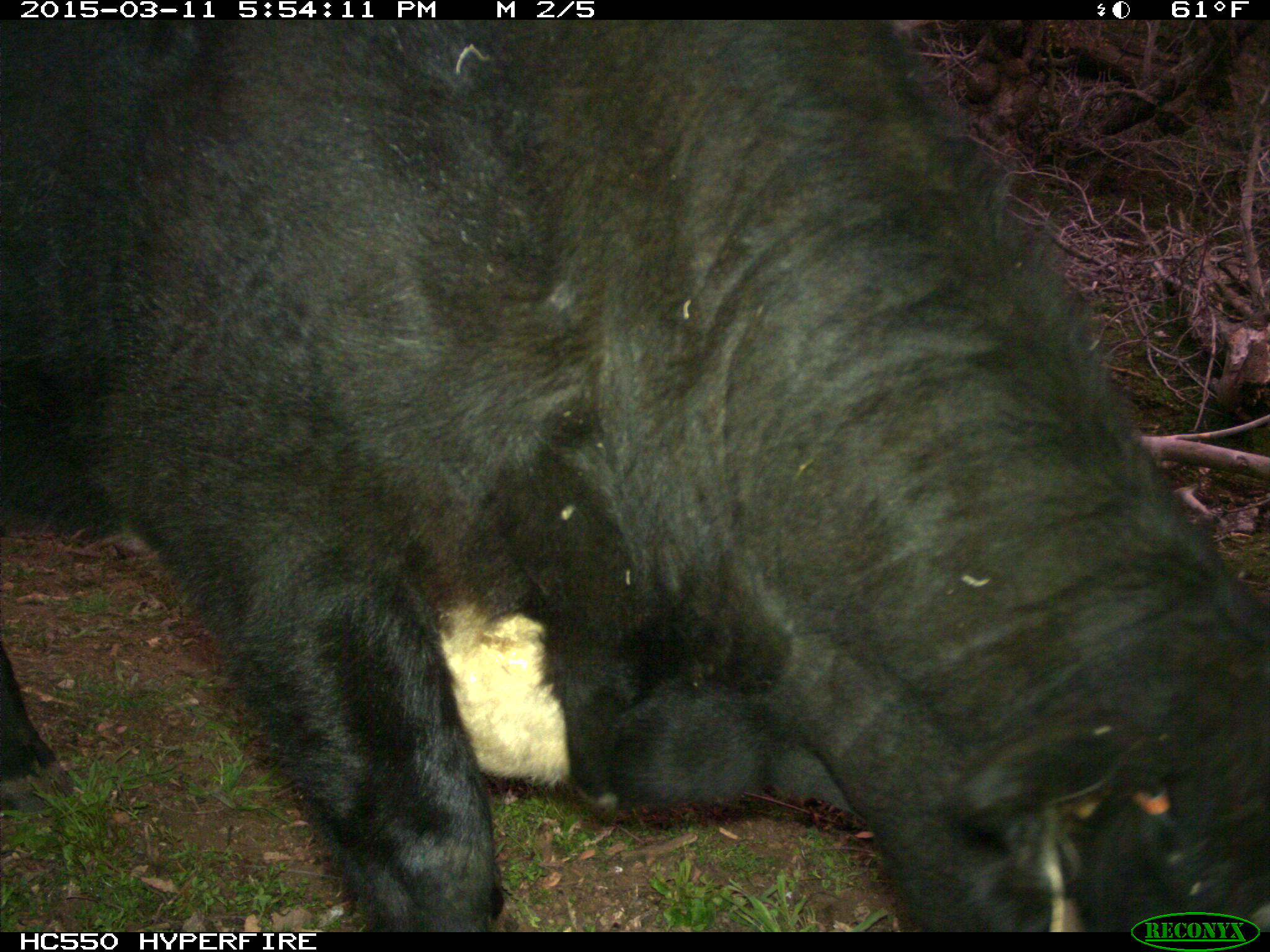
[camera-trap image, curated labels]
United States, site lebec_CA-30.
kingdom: Animalia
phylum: Chordata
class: Mammalia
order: Artiodactyla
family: Bovidae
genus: Bos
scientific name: Bos taurus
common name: domestic cow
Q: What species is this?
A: Bos taurus (domestic cow).